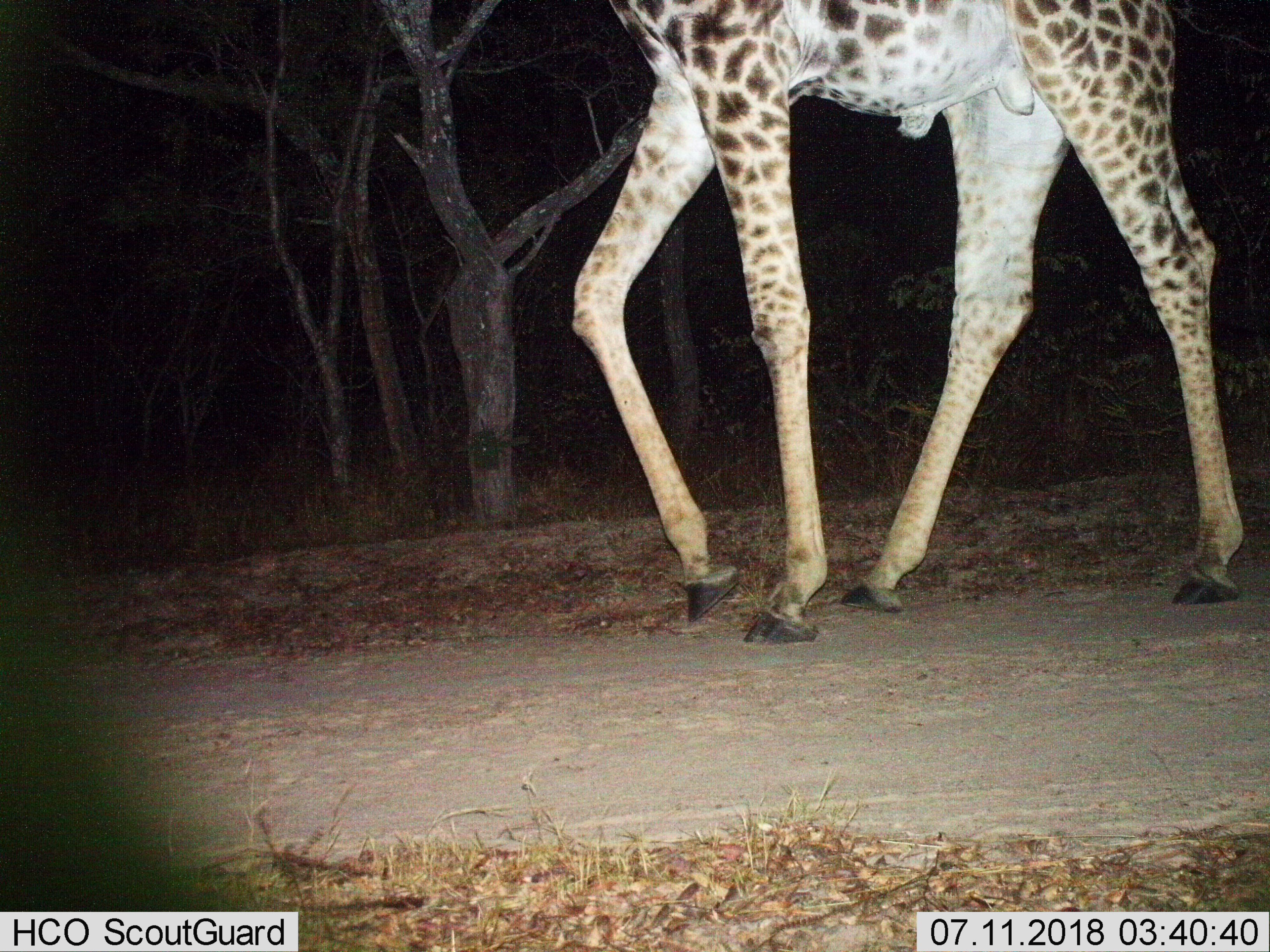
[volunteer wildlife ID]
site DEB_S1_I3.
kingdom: Animalia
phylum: Chordata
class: Mammalia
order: Artiodactyla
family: Giraffidae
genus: Giraffa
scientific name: Giraffa camelopardalis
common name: giraffe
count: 1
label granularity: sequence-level